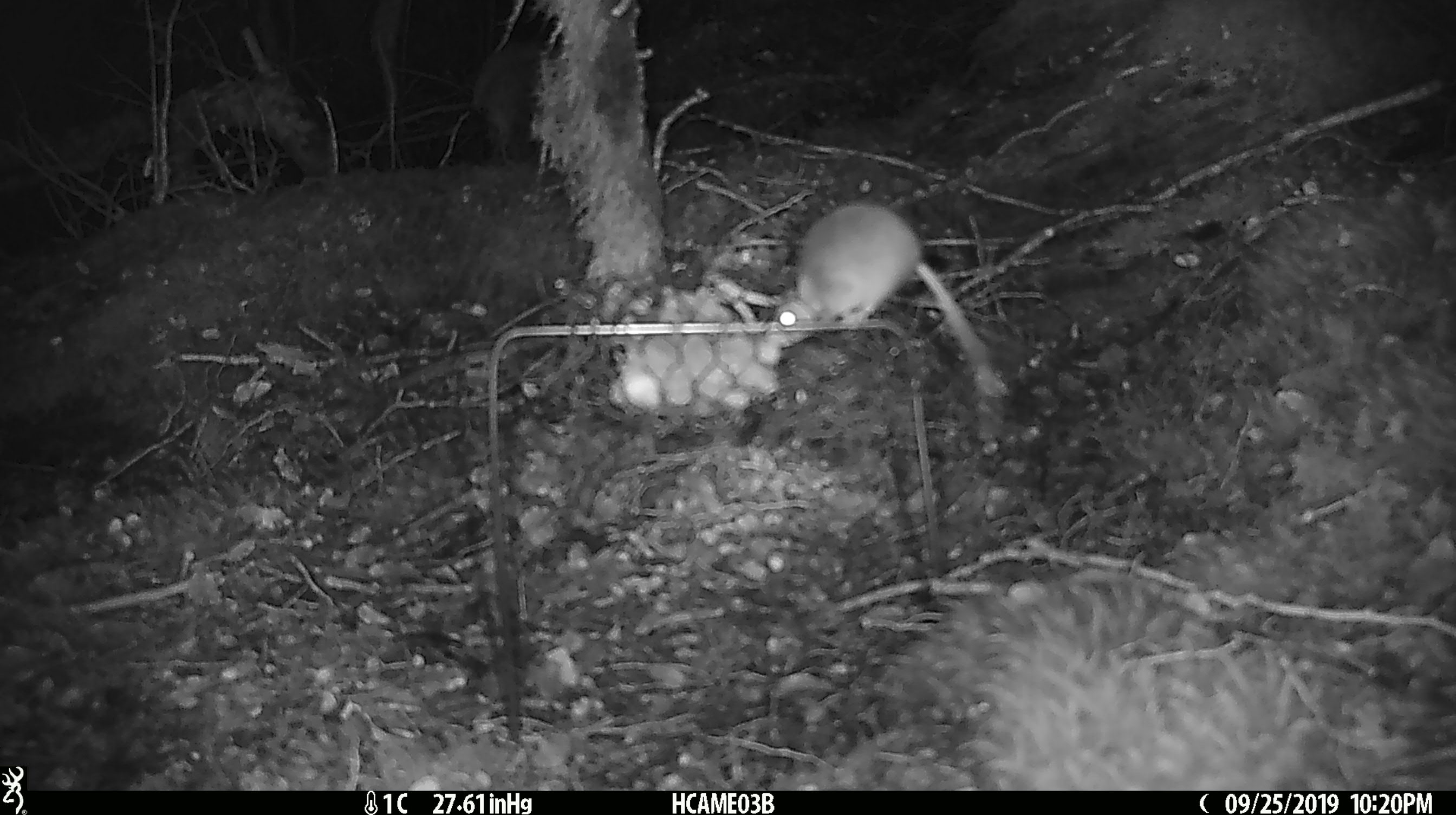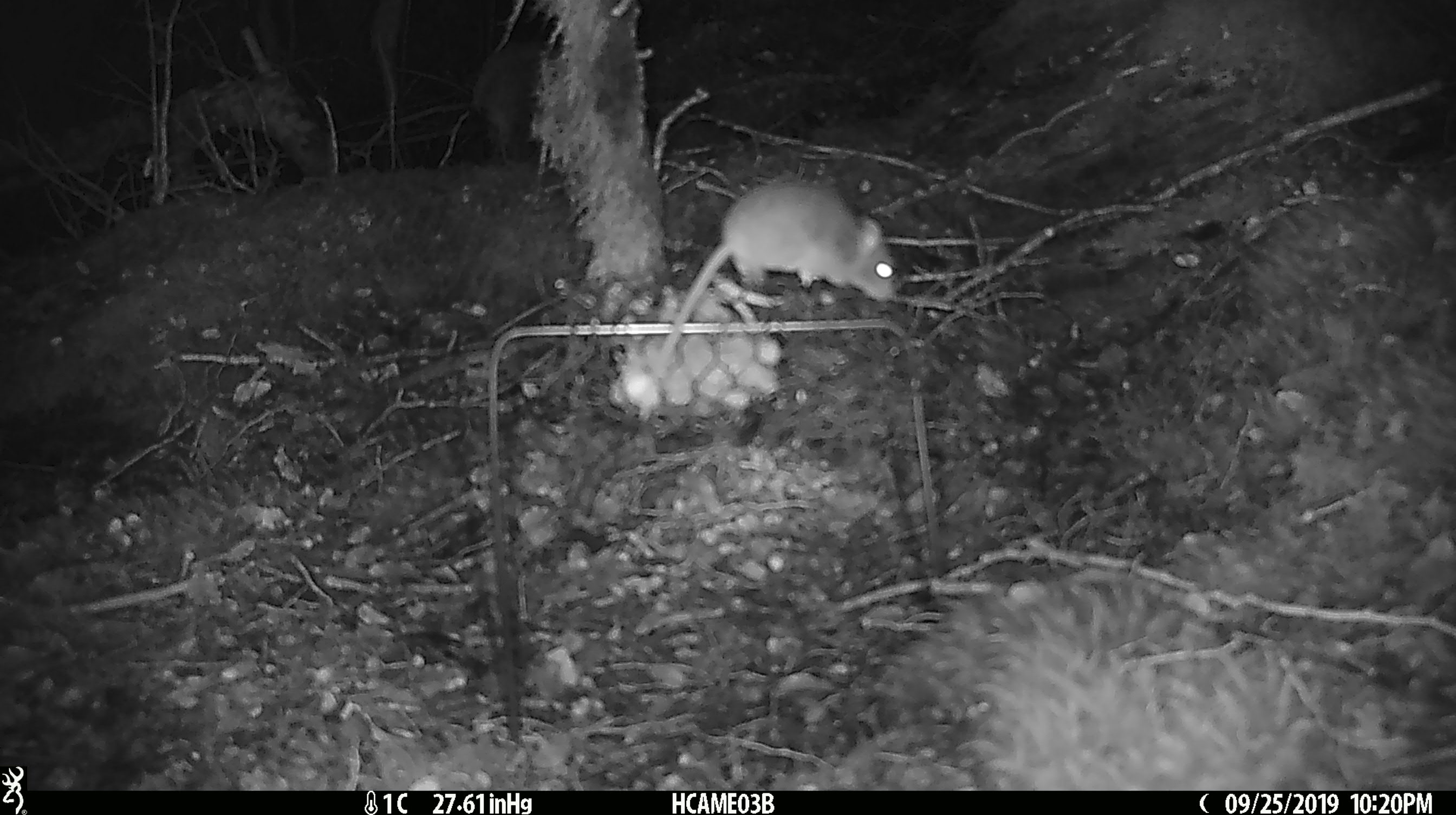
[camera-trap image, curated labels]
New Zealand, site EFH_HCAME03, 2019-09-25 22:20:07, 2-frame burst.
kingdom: Animalia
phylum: Chordata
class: Mammalia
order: Rodentia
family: Muridae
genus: Mus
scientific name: Mus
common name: mouse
Mouse (Mus).